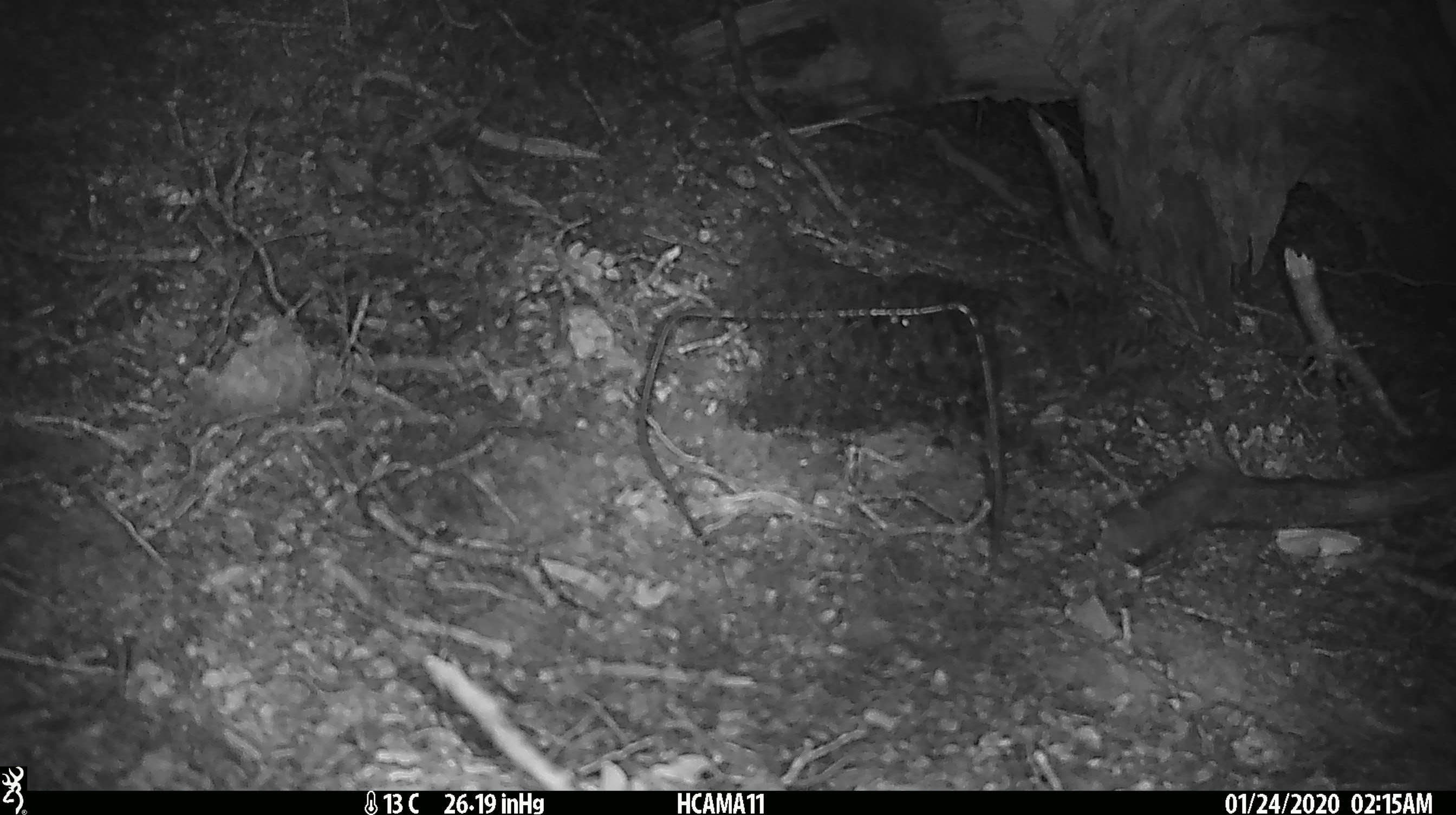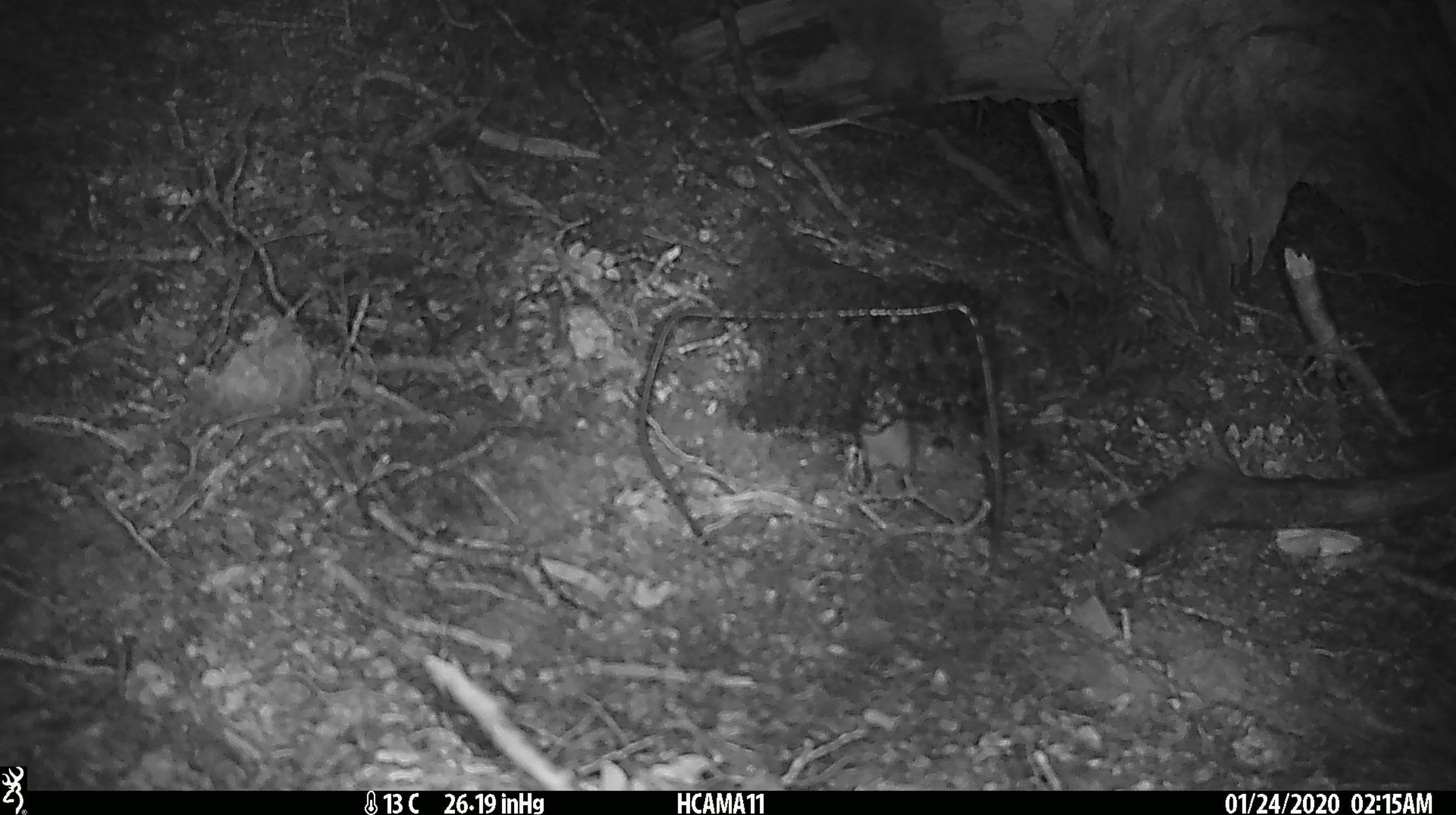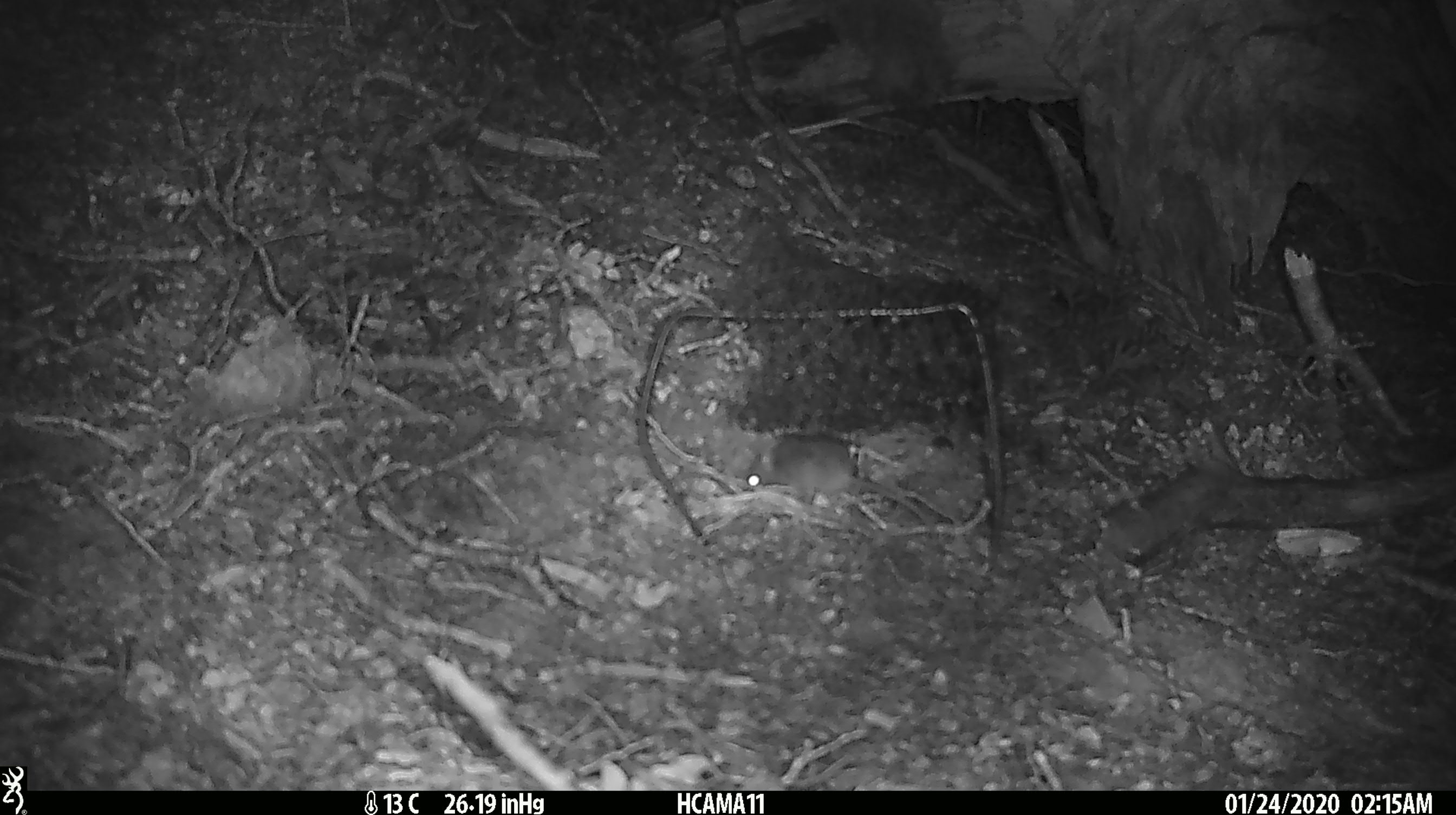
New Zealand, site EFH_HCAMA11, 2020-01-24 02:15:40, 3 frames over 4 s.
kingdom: Animalia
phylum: Chordata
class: Mammalia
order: Rodentia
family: Muridae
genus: Mus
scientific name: Mus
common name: mouse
Mouse (Mus).